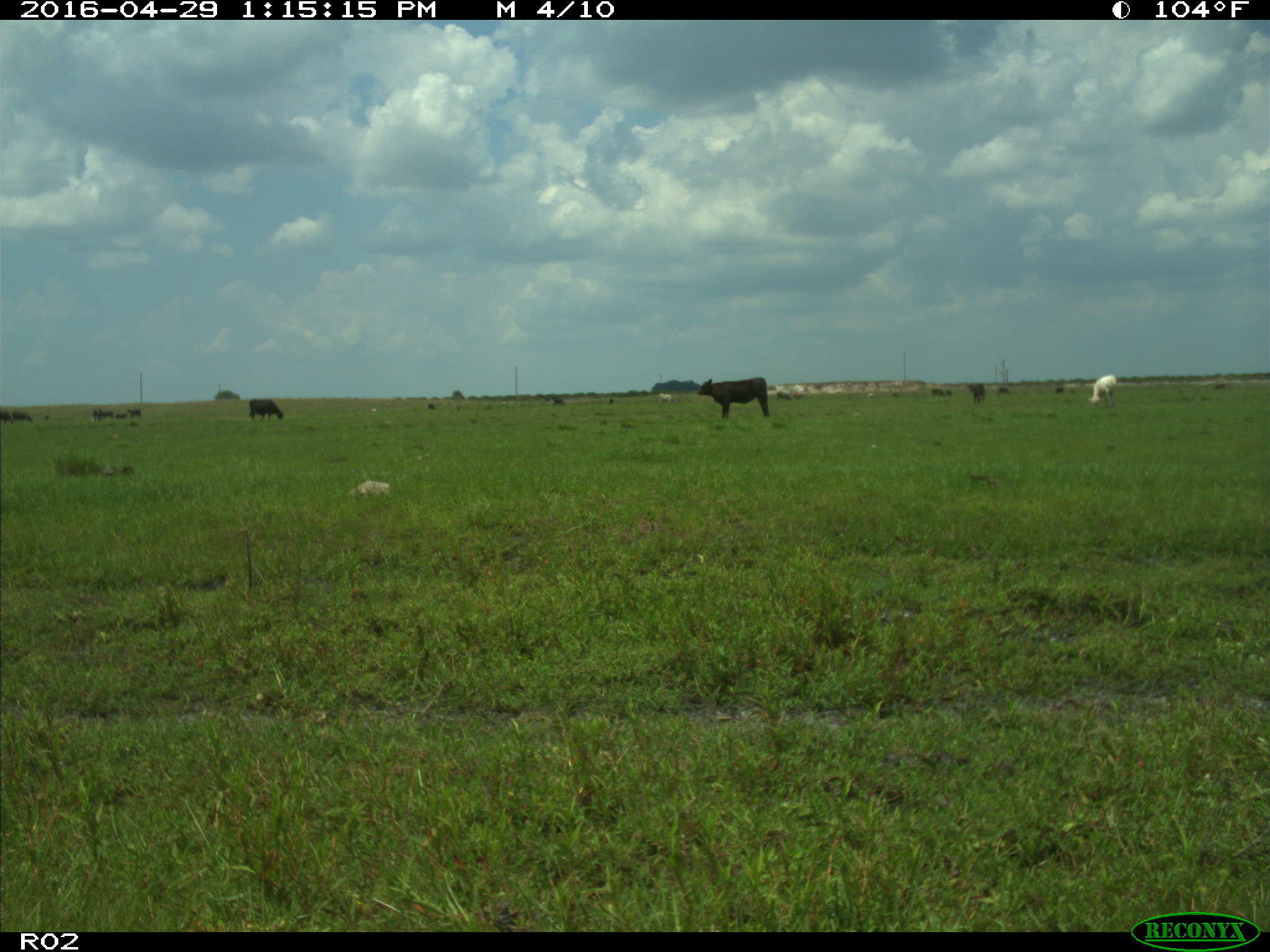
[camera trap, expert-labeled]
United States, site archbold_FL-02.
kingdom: Animalia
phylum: Chordata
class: Mammalia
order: Artiodactyla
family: Bovidae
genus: Bos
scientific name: Bos taurus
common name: domestic cow